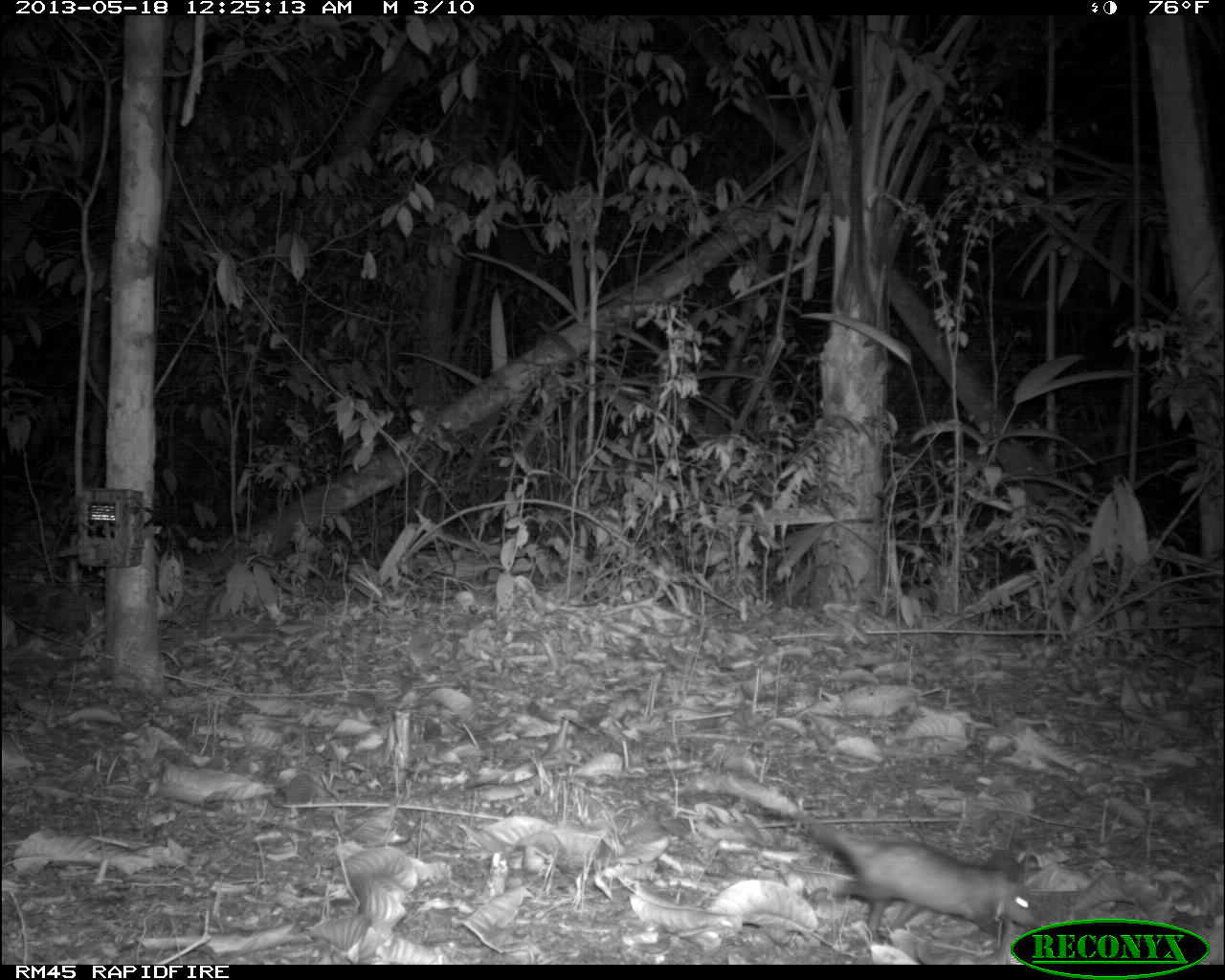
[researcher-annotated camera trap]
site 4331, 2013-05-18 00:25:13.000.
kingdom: Animalia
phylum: Chordata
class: Mammalia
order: Didelphimorphia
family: Didelphidae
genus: Didelphis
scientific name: Didelphis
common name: american opossums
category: didelphis sp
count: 1